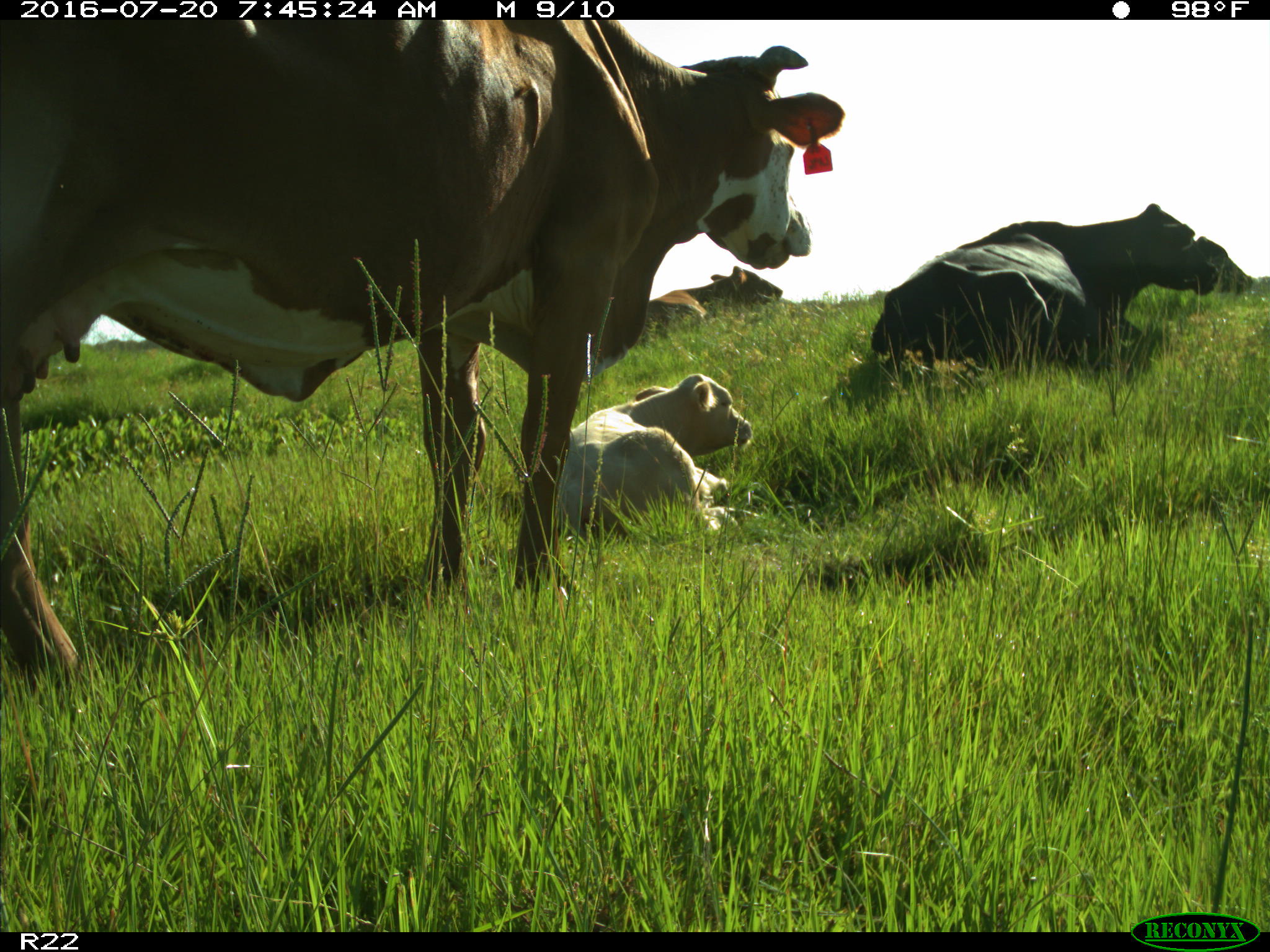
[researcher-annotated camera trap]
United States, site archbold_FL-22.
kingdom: Animalia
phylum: Chordata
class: Mammalia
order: Artiodactyla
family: Bovidae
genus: Bos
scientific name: Bos taurus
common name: domestic cow